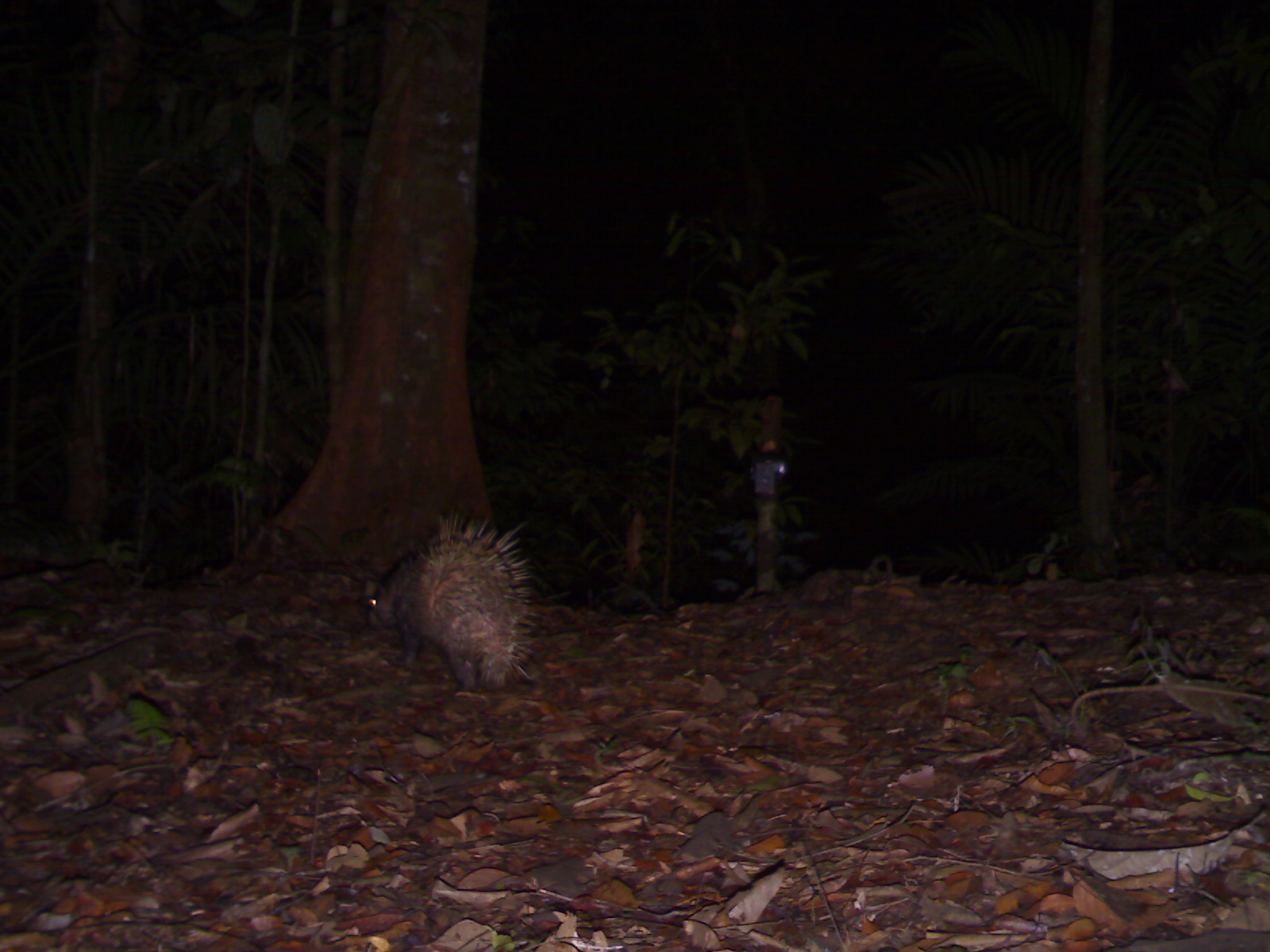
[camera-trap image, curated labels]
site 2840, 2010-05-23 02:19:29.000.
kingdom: Animalia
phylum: Chordata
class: Mammalia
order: Rodentia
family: Hystricidae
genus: Hystrix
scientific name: Hystrix brachyura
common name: east asian porcupine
Hystrix brachyura (east asian porcupine), count 1.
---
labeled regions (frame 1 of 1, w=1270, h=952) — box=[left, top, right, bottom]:
hystrix brachyura: box=[366, 511, 533, 693]